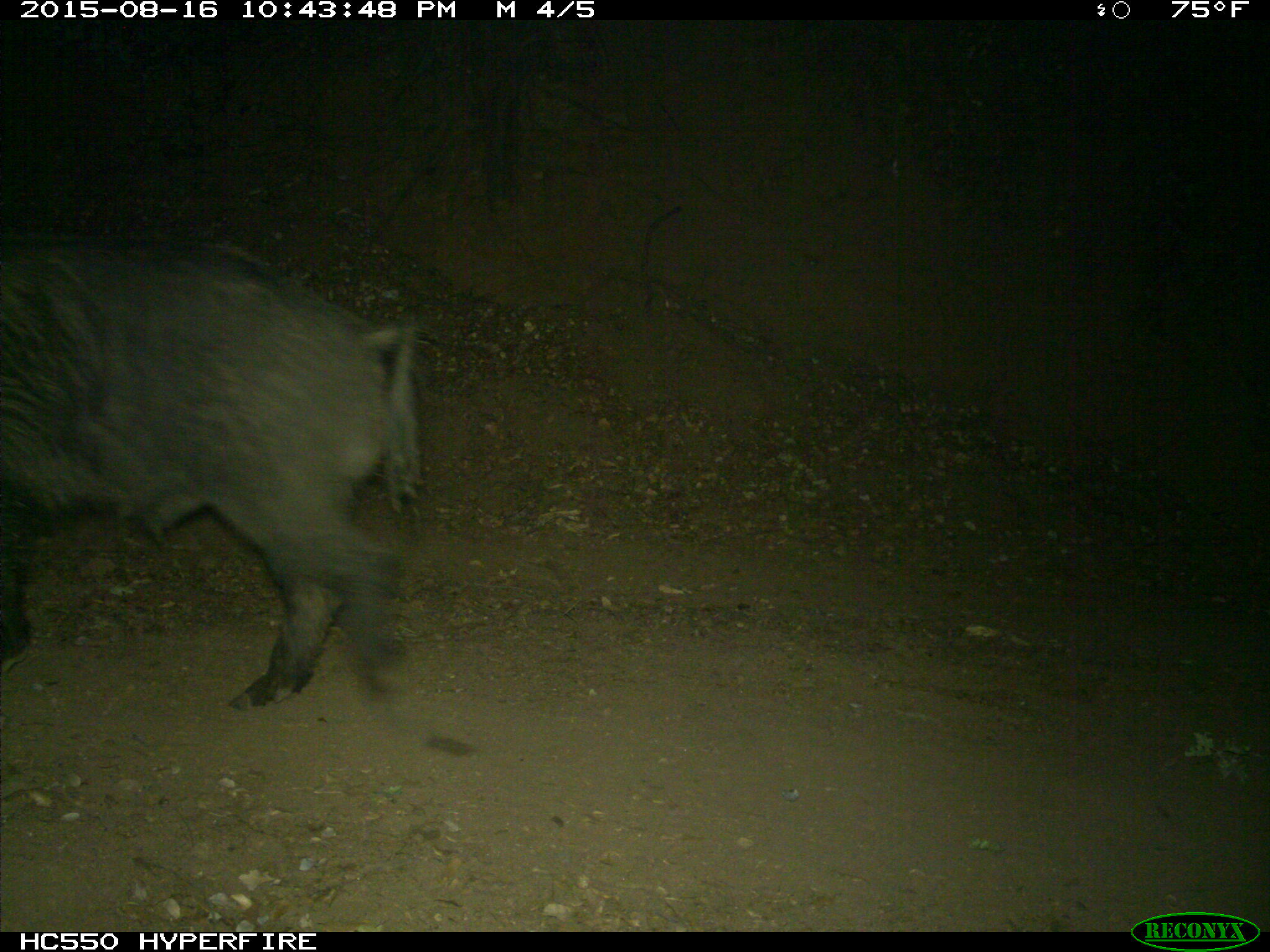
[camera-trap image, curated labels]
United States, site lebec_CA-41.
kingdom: Animalia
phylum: Chordata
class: Mammalia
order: Artiodactyla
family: Suidae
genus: Sus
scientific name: Sus scrofa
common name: wild boar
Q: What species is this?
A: Sus scrofa (wild boar).